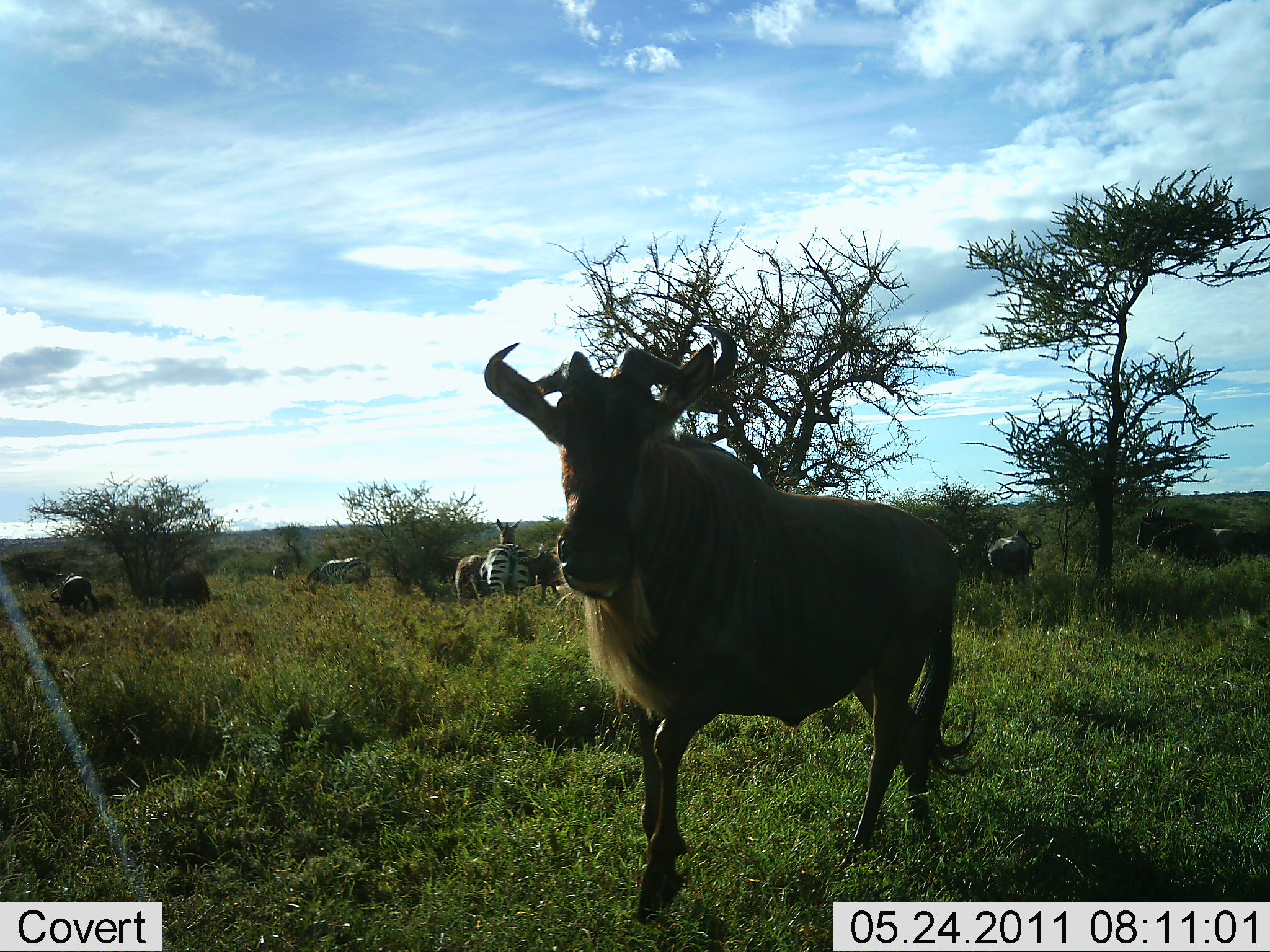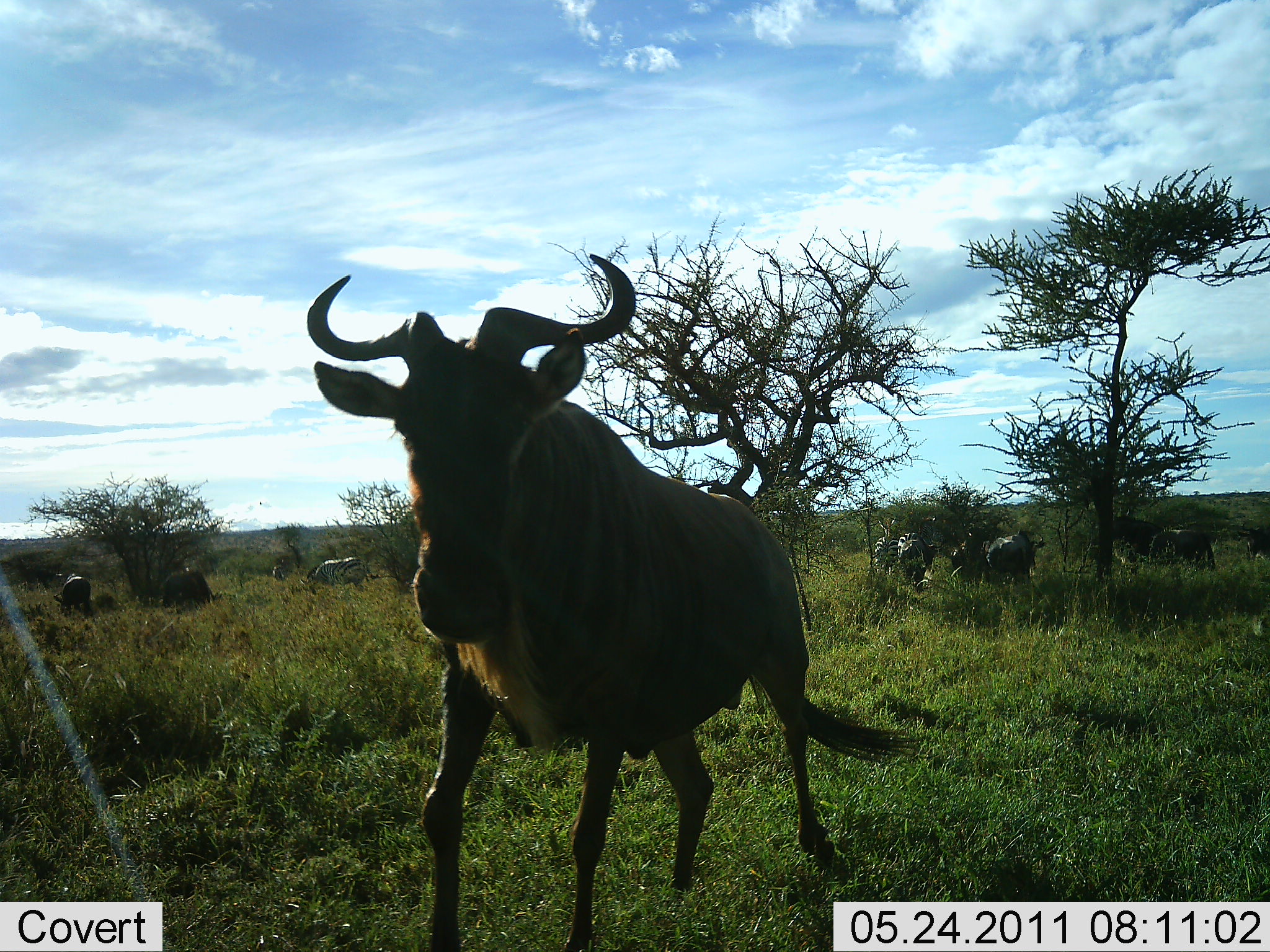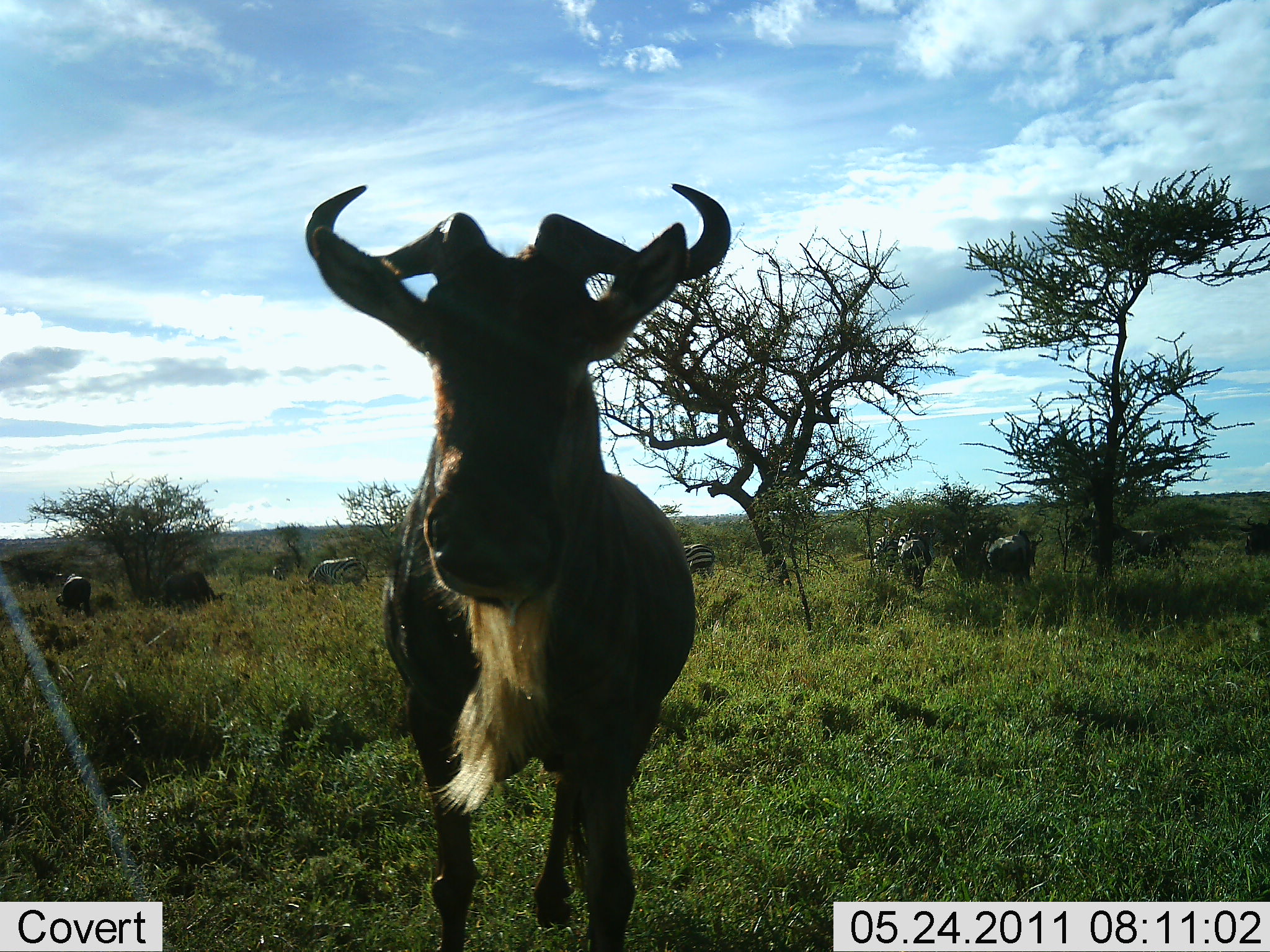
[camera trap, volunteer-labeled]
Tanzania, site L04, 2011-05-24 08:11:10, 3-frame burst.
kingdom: Animalia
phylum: Chordata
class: Mammalia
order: Artiodactyla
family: Bovidae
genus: Connochaetes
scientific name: Connochaetes taurinus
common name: blue wildebeest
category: wildebeest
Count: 3.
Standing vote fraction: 38%.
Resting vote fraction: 0%.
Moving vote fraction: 77%.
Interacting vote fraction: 0%.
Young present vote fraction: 0%.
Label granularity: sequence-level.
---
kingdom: Animalia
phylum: Chordata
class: Mammalia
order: Perissodactyla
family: Equidae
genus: Equus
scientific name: Equus quagga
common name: plains zebra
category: zebra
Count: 6.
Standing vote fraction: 64%.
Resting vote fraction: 0%.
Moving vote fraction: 9%.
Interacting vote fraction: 9%.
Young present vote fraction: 0%.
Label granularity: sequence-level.